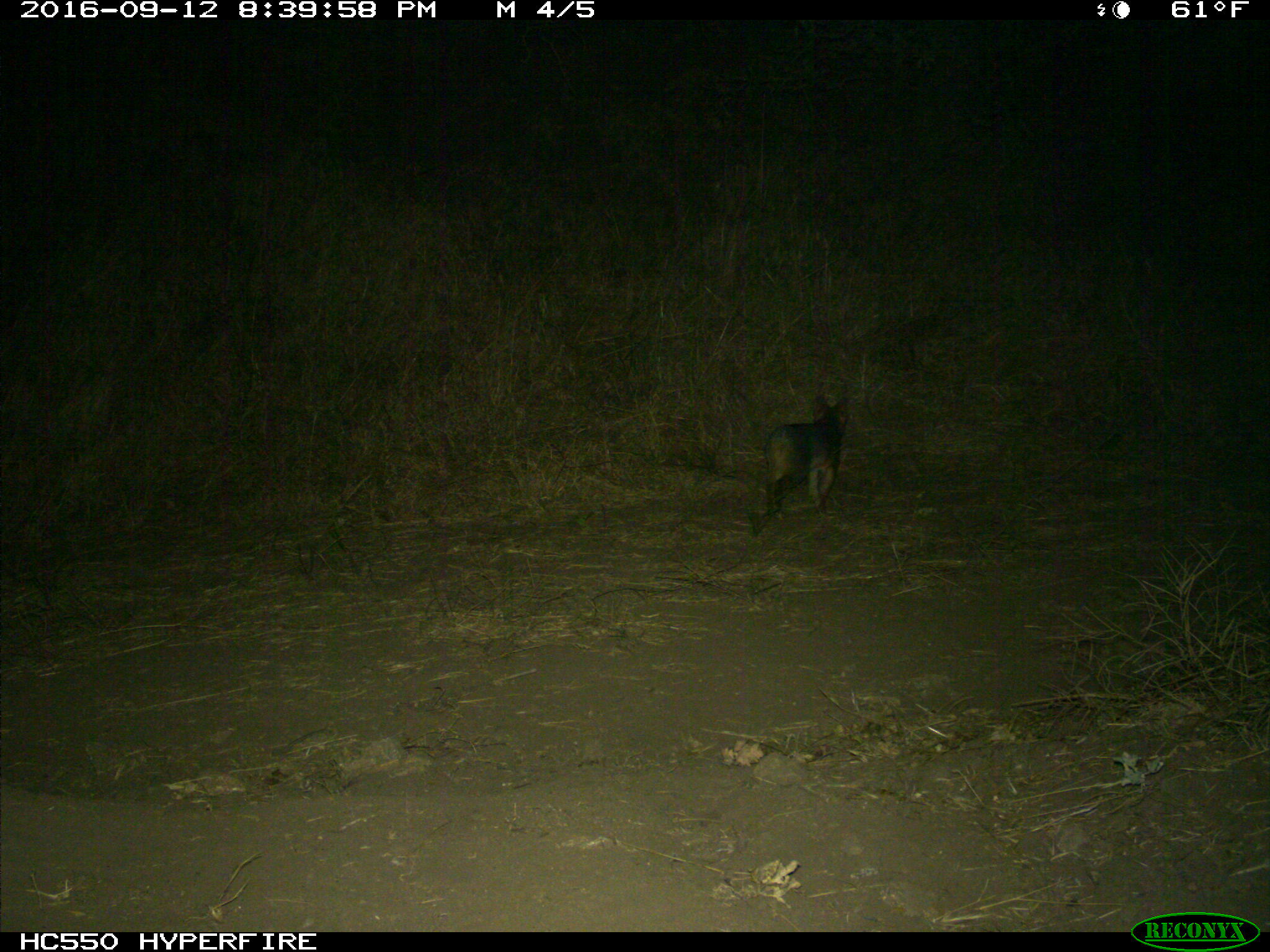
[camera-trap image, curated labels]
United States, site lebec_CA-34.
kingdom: Animalia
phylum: Chordata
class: Mammalia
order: Carnivora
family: Canidae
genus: Urocyon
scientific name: Urocyon cinereoargenteus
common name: gray fox